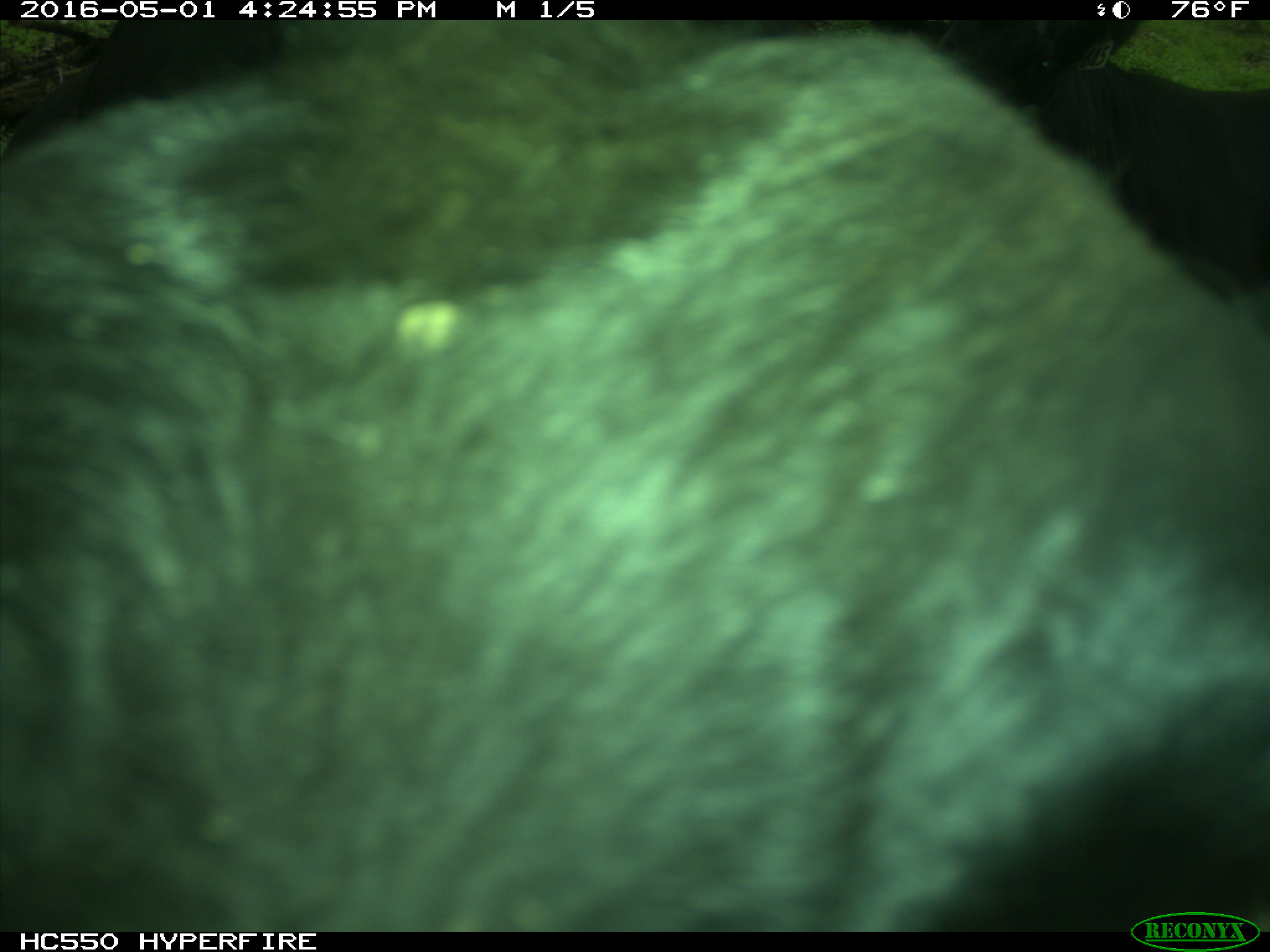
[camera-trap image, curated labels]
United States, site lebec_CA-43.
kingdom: Animalia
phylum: Chordata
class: Mammalia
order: Artiodactyla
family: Bovidae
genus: Bos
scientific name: Bos taurus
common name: domestic cow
Bos taurus (domestic cow).